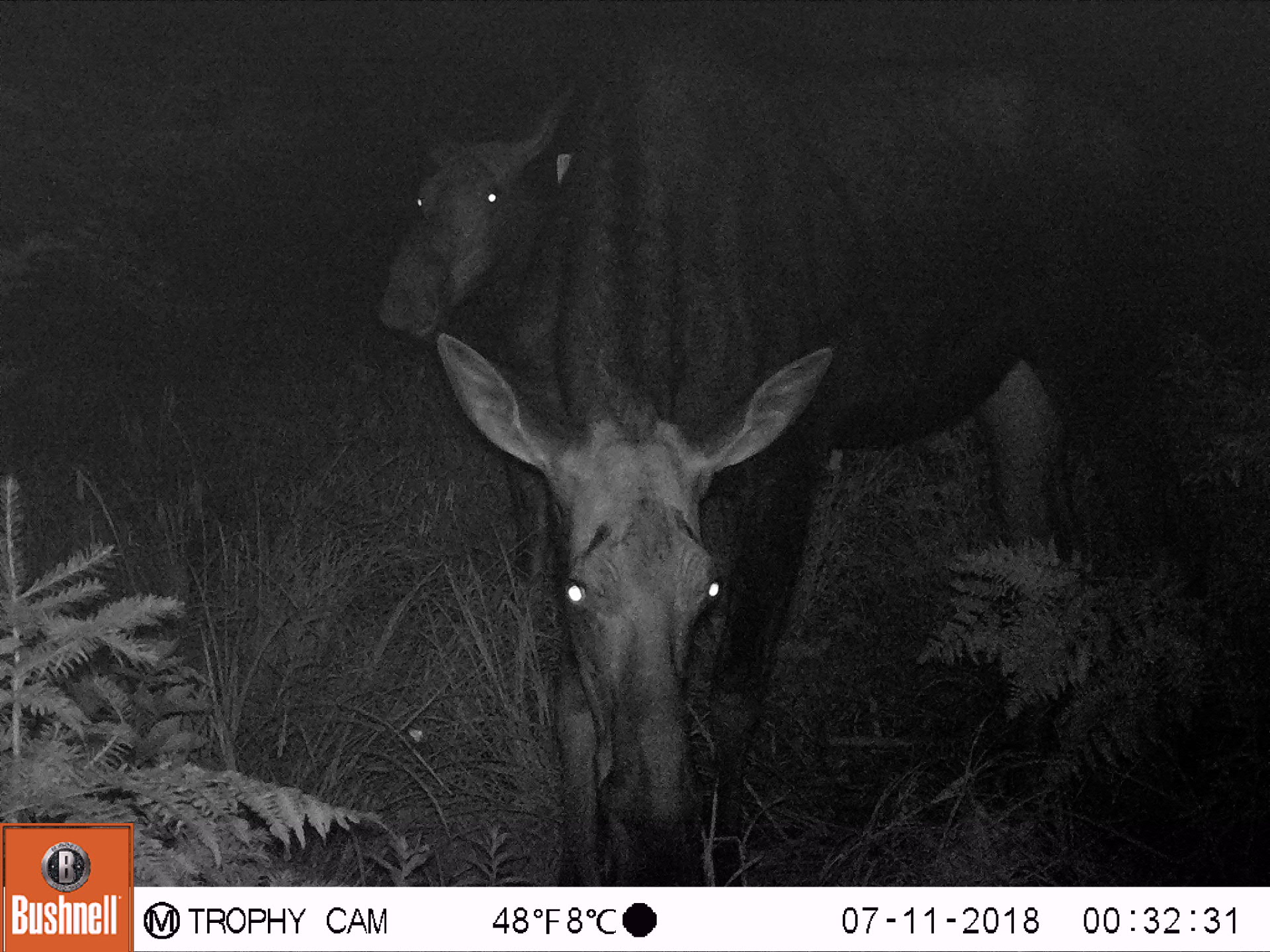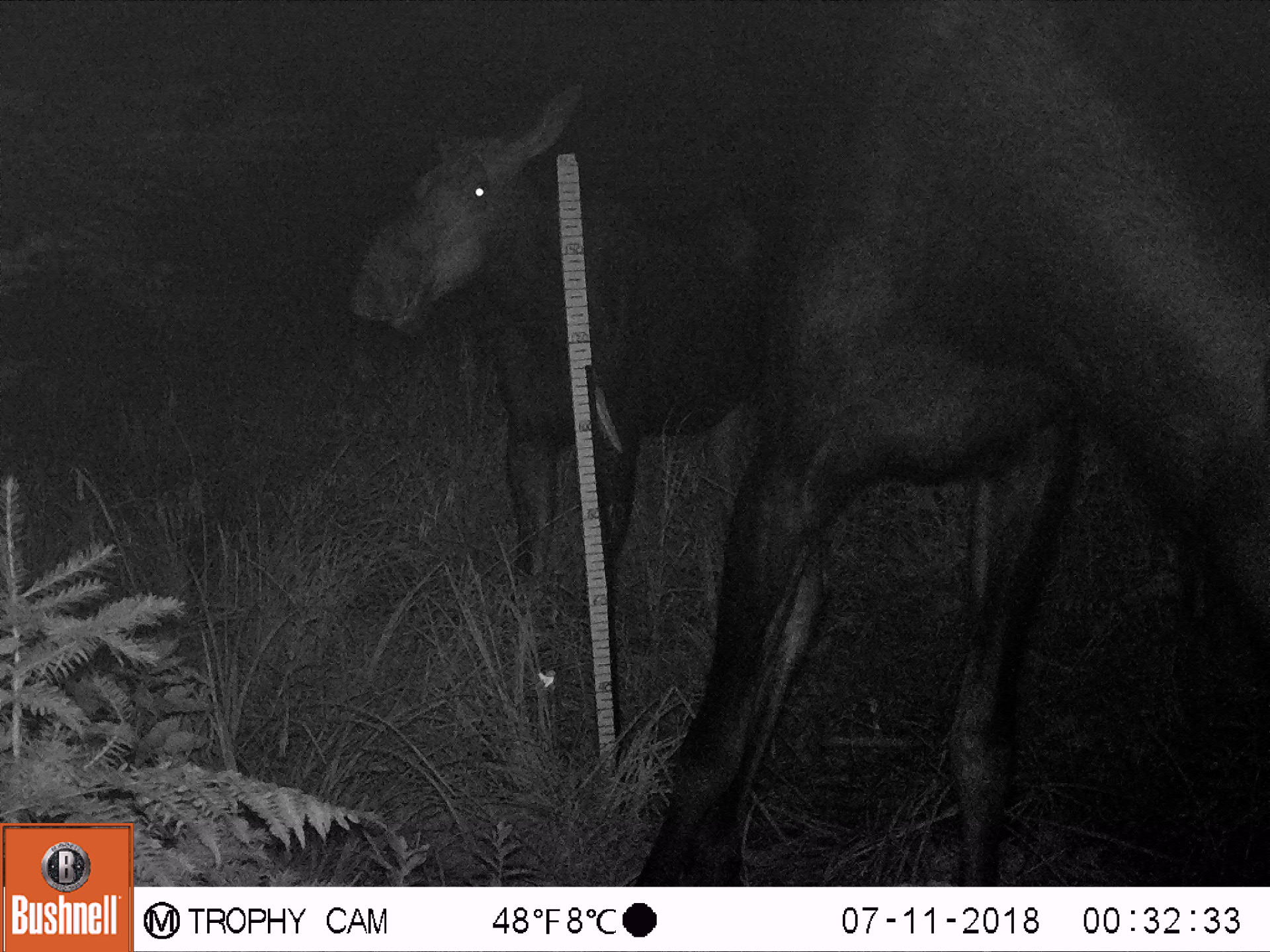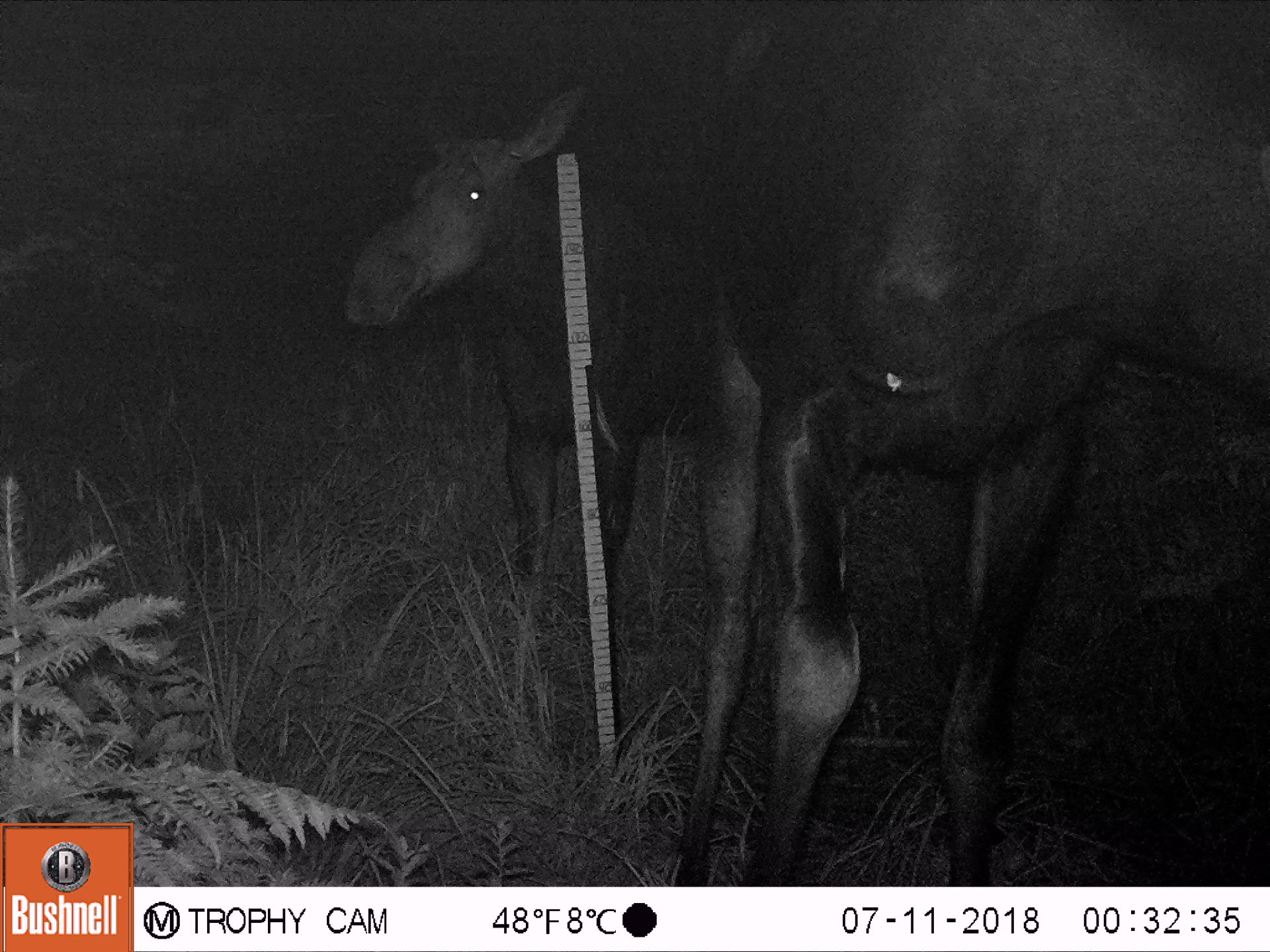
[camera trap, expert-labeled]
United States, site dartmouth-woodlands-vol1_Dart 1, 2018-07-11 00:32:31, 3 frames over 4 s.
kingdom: Animalia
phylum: Chordata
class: Mammalia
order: Artiodactyla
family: Cervidae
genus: Alces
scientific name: Alces alces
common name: moose